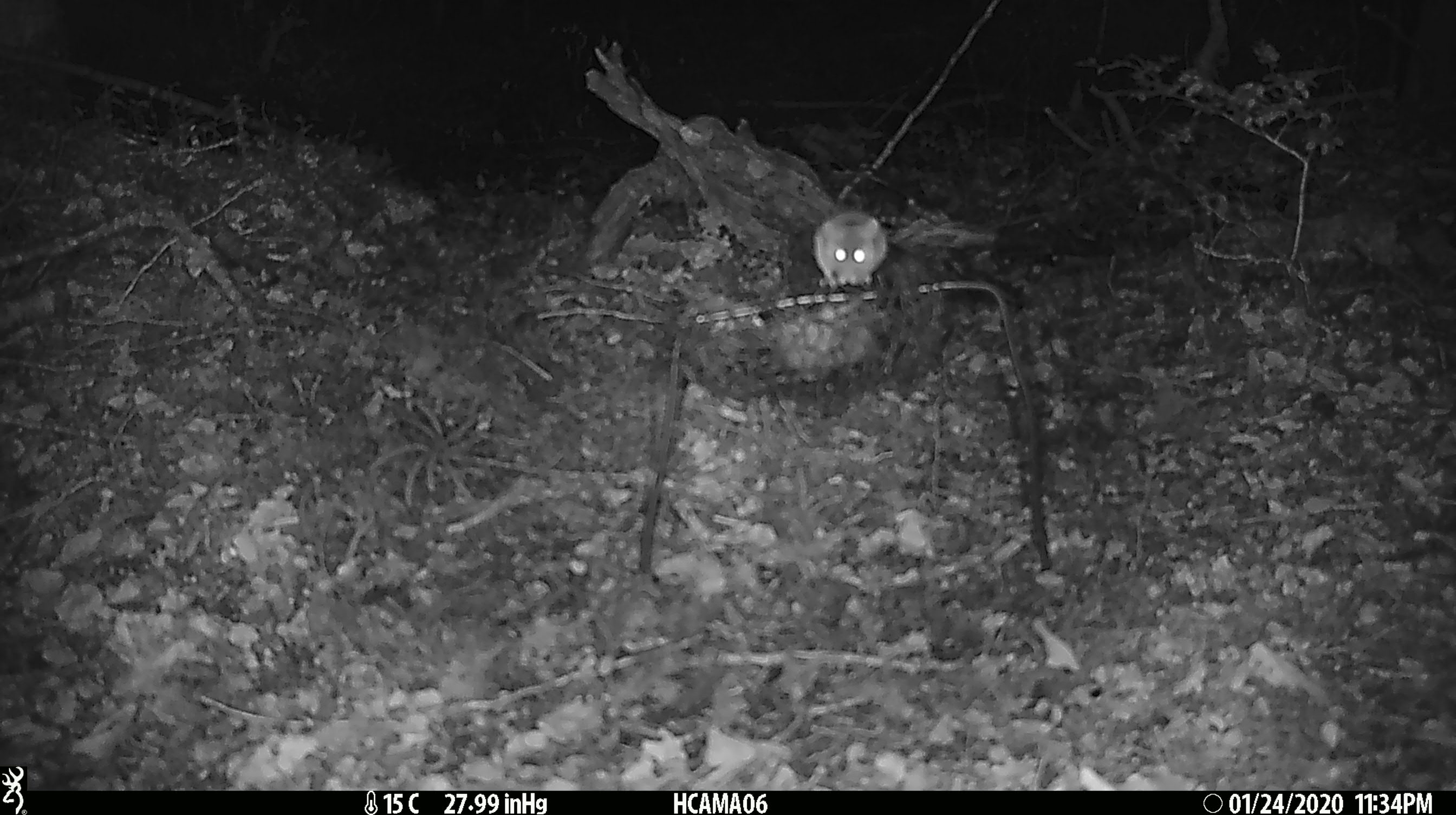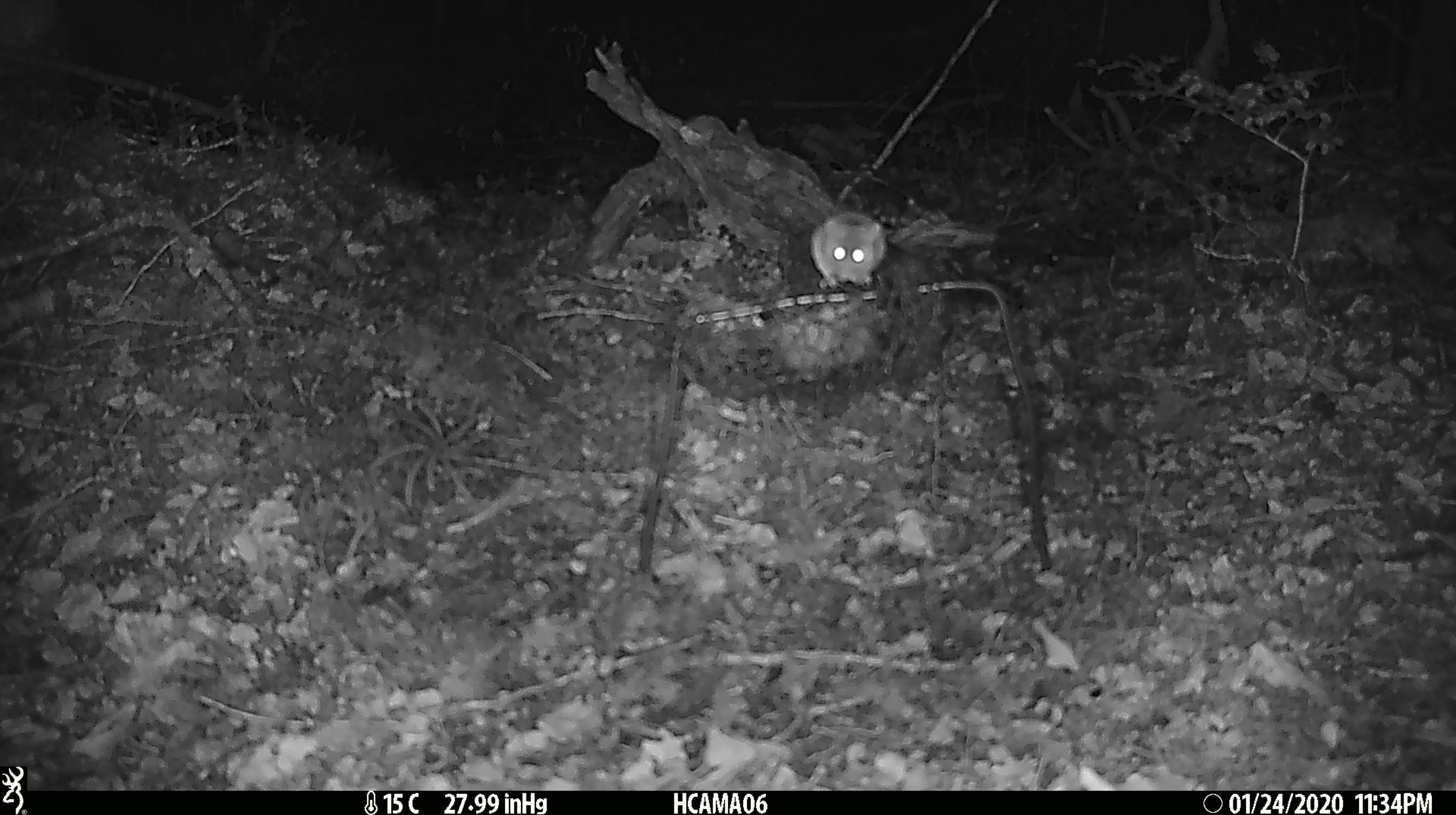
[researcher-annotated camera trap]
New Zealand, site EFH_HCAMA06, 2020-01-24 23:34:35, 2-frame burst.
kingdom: Animalia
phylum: Chordata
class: Mammalia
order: Rodentia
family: Muridae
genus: Mus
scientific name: Mus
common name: mouse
Mouse (Mus).